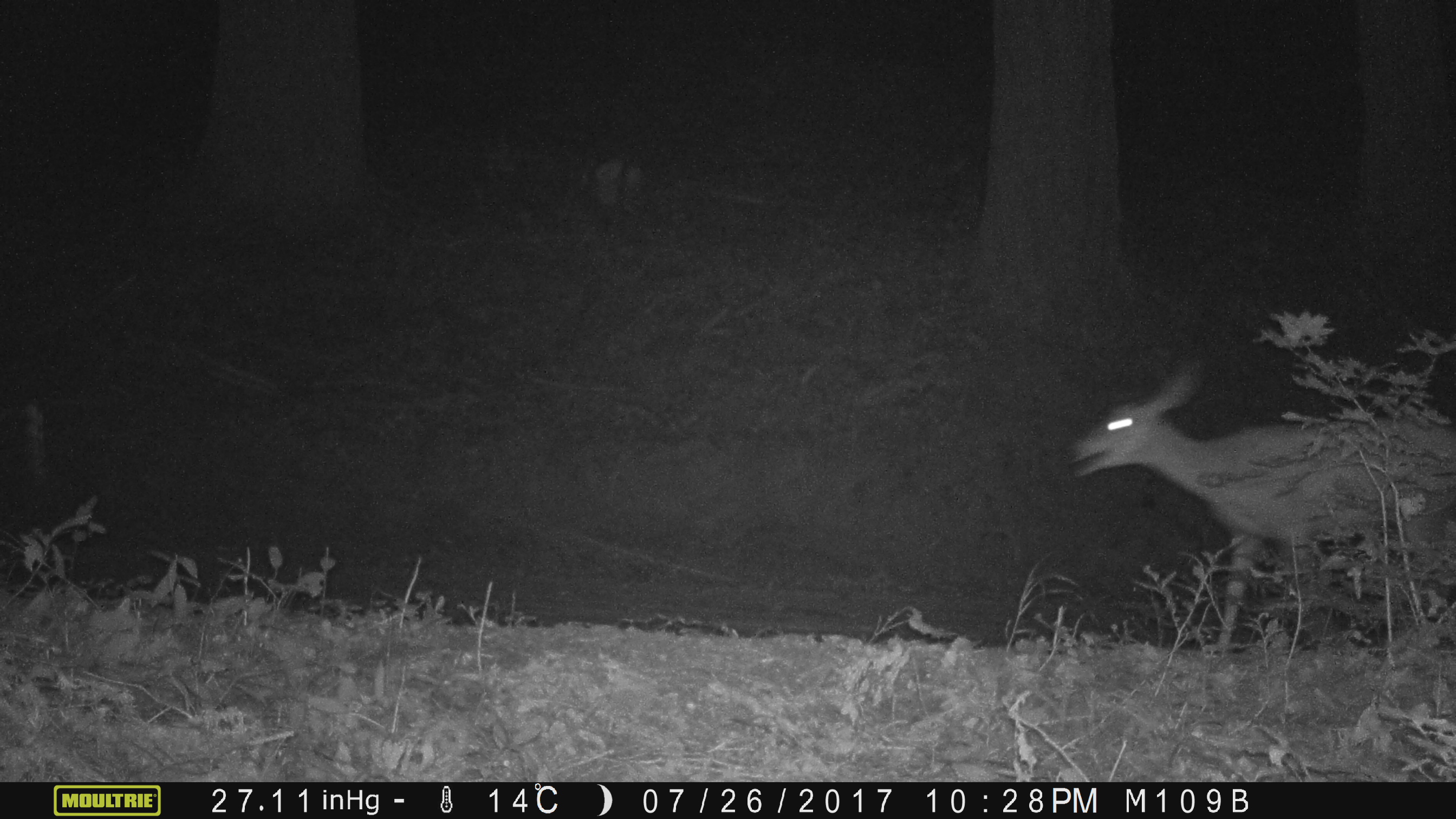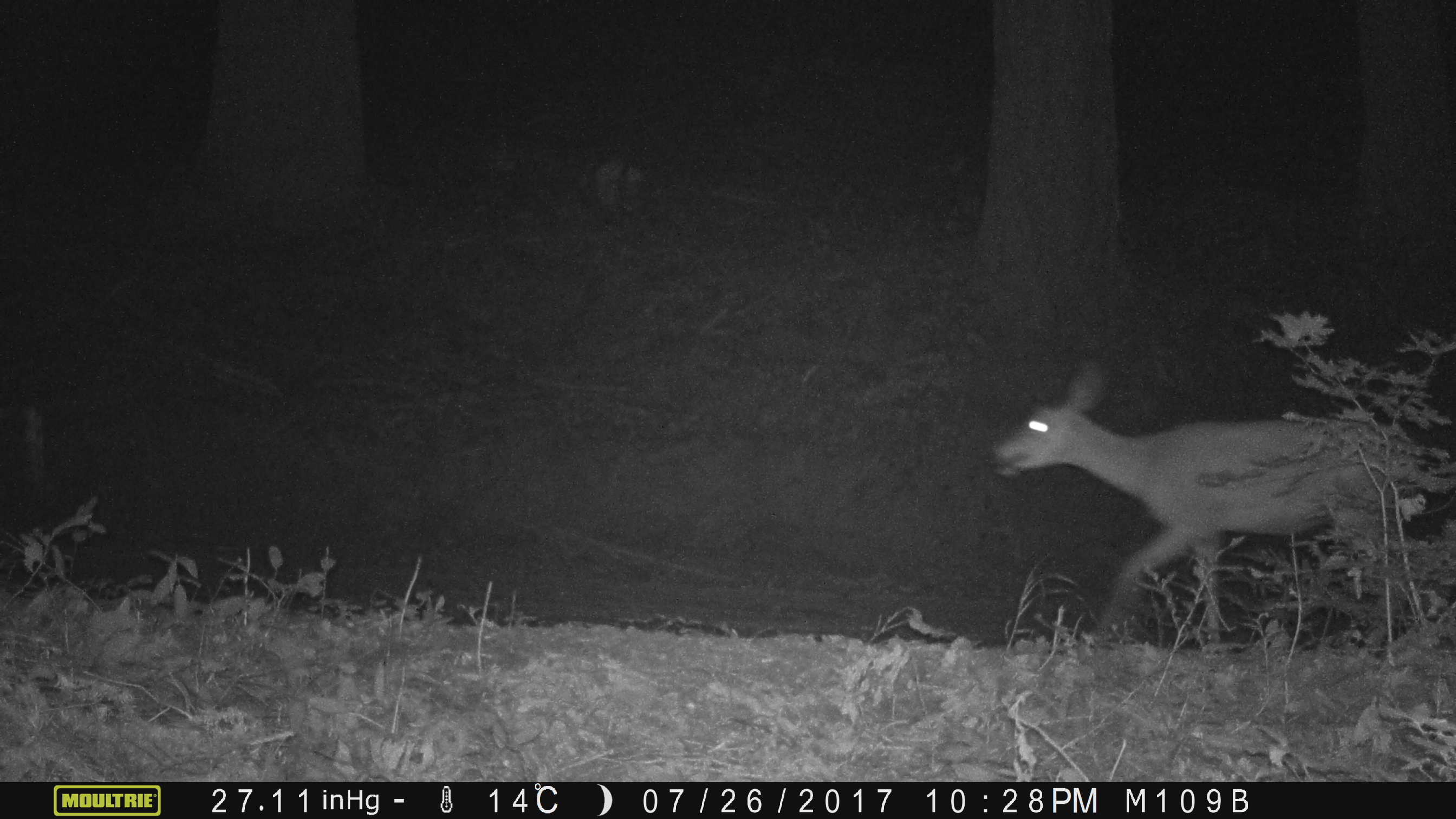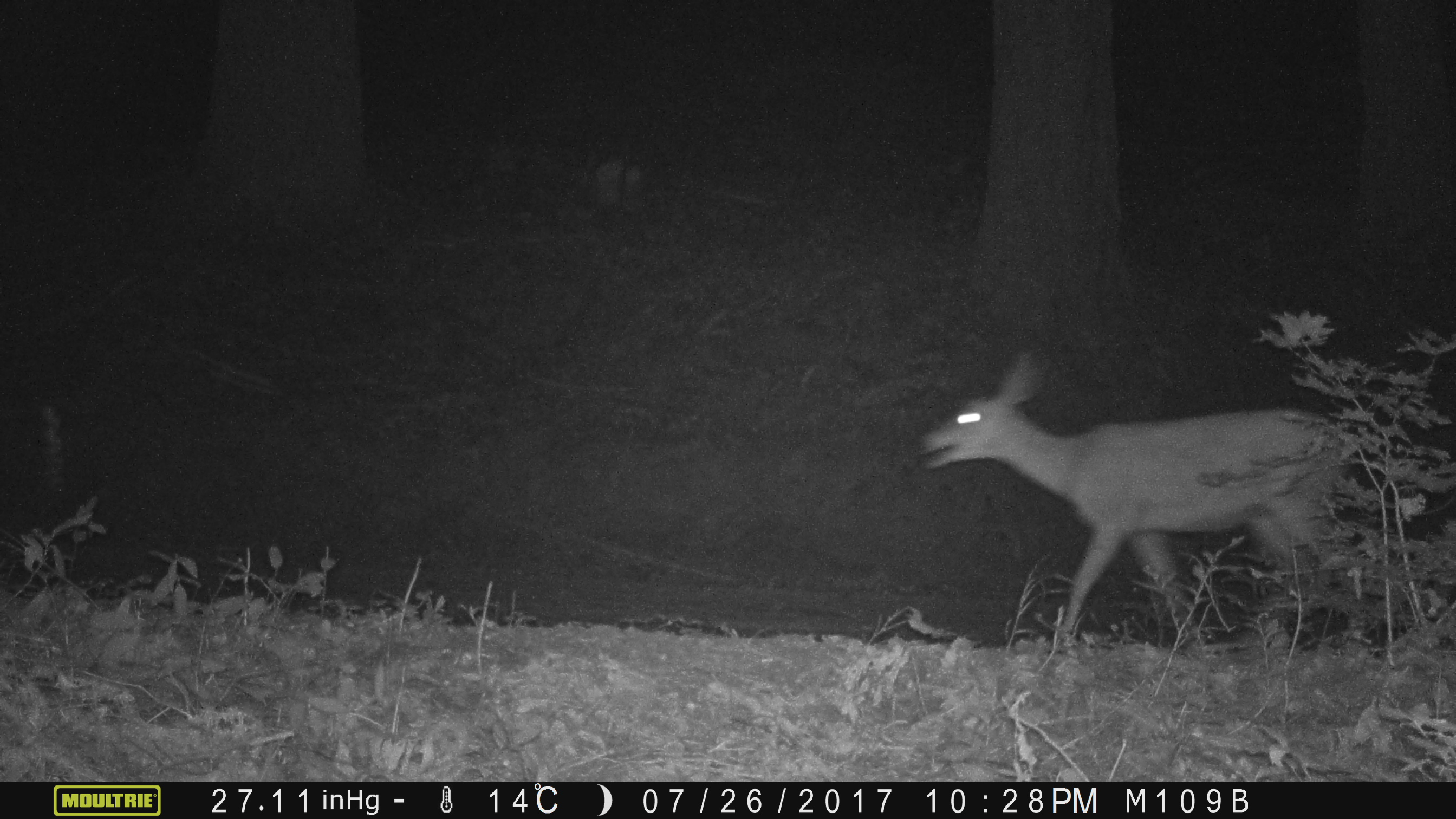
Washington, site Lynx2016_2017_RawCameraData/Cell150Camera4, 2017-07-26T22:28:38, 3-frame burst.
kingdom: Animalia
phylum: Chordata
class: Mammalia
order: Artiodactyla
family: Cervidae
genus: Odocoileus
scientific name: Odocoileus hemionus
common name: mule deer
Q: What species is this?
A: Odocoileus hemionus (mule deer).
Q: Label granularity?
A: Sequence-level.